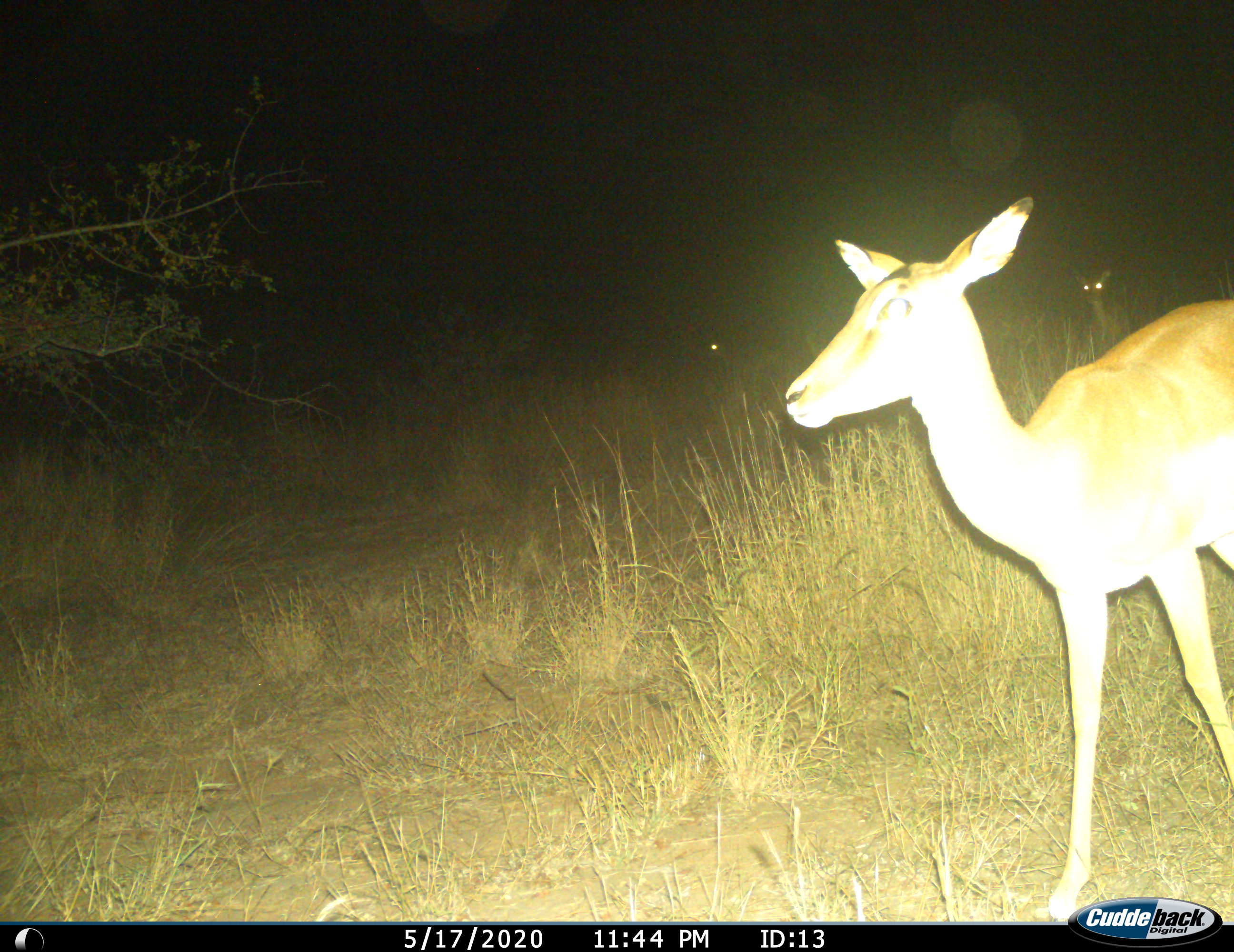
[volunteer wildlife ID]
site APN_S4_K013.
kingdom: Animalia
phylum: Chordata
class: Mammalia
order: Artiodactyla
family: Bovidae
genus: Aepyceros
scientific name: Aepyceros melampus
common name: impala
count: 1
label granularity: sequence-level